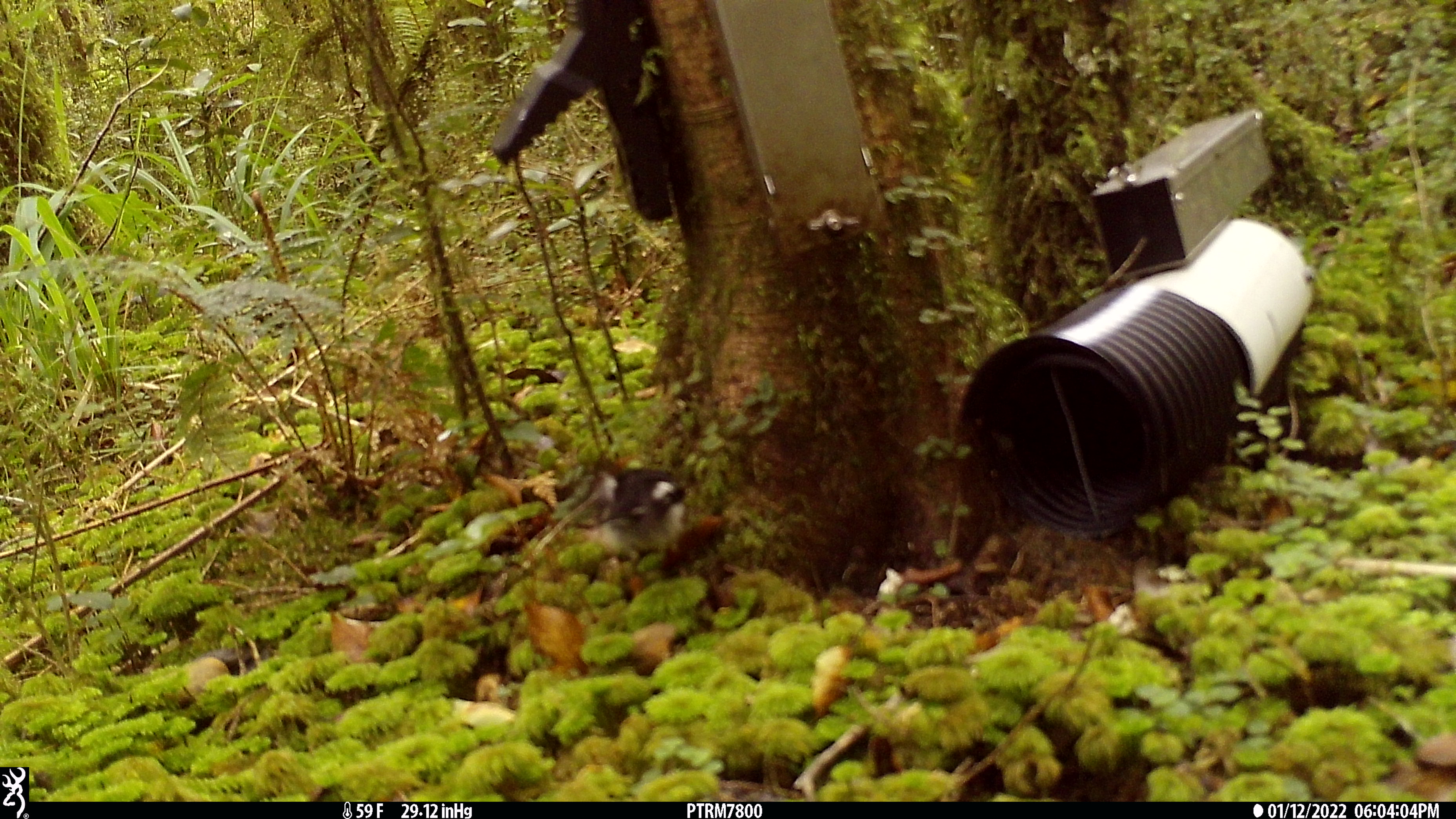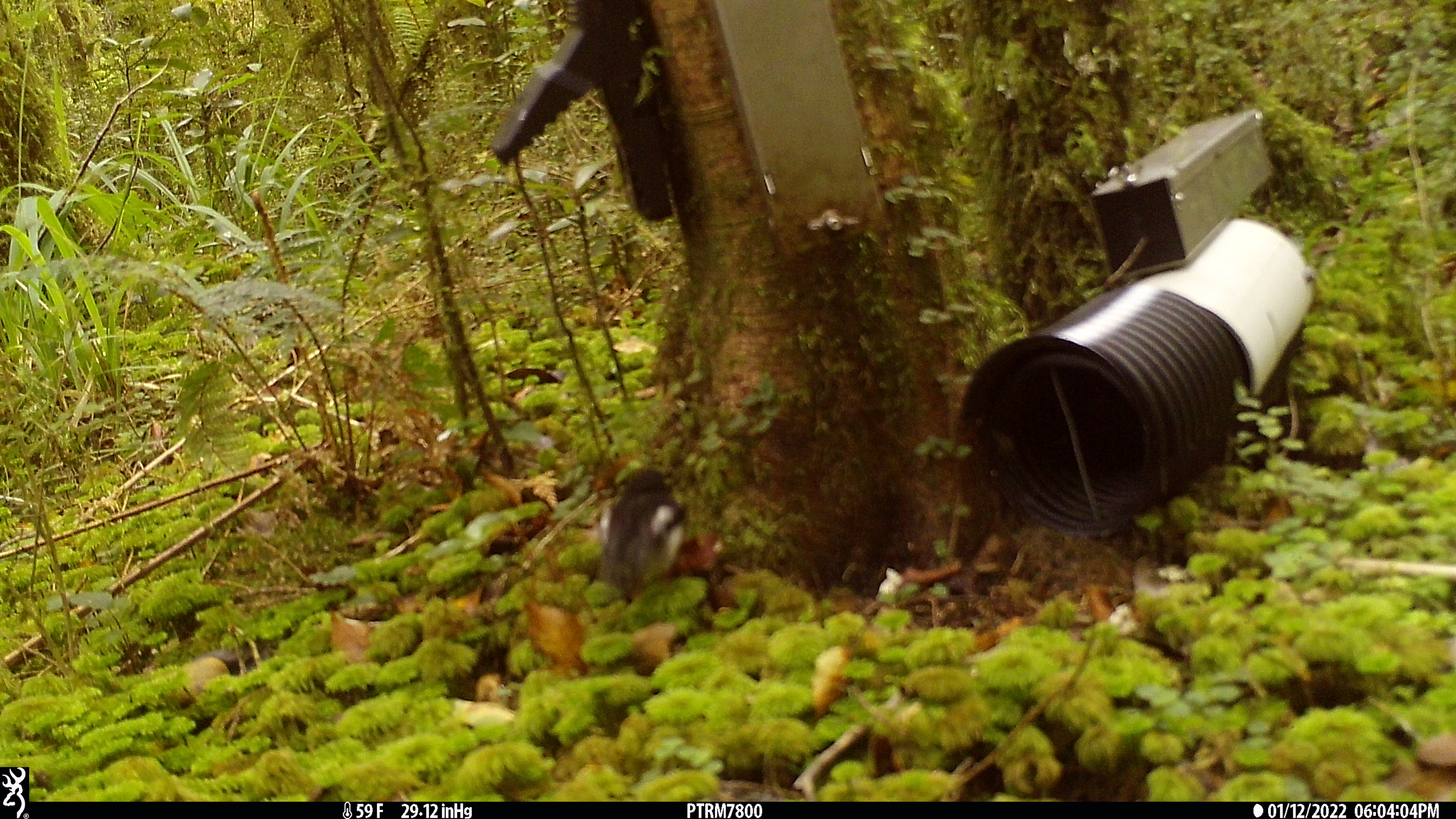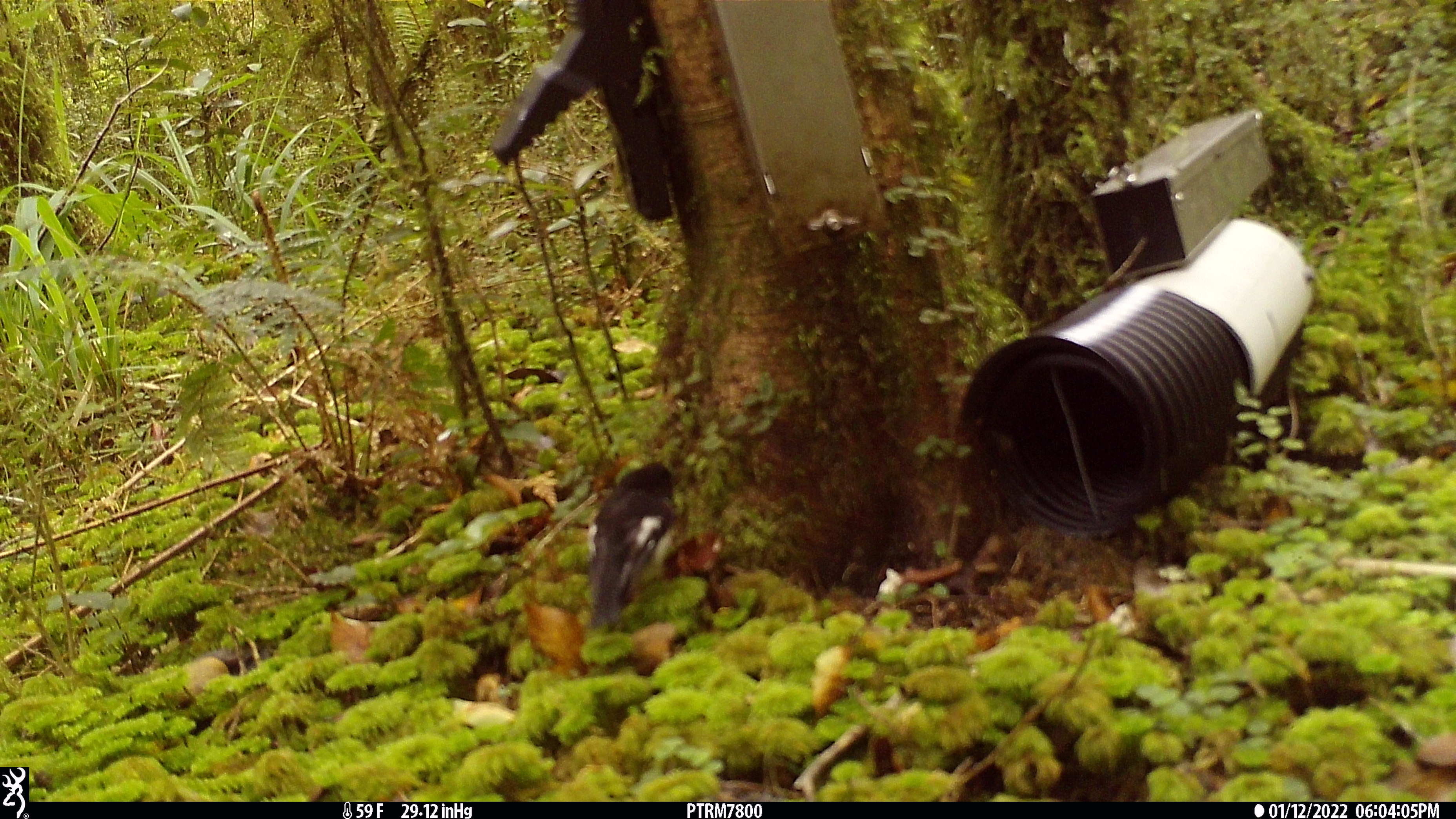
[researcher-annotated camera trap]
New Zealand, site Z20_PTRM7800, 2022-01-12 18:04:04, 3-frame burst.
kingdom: Animalia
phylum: Chordata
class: Aves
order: Passeriformes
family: Petroicidae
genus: Petroica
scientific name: Petroica macrocephala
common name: tomtit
Tomtit (Petroica macrocephala).